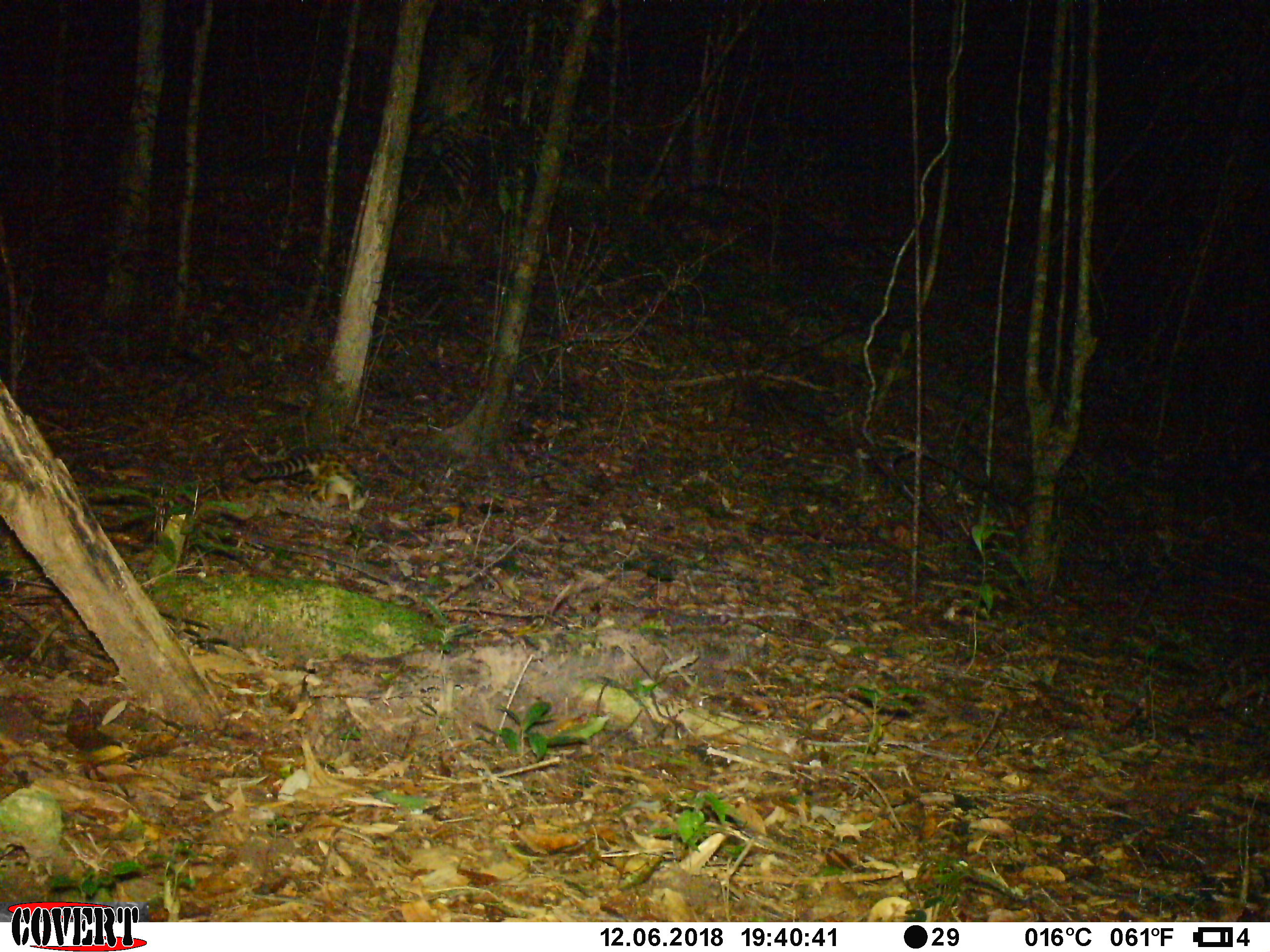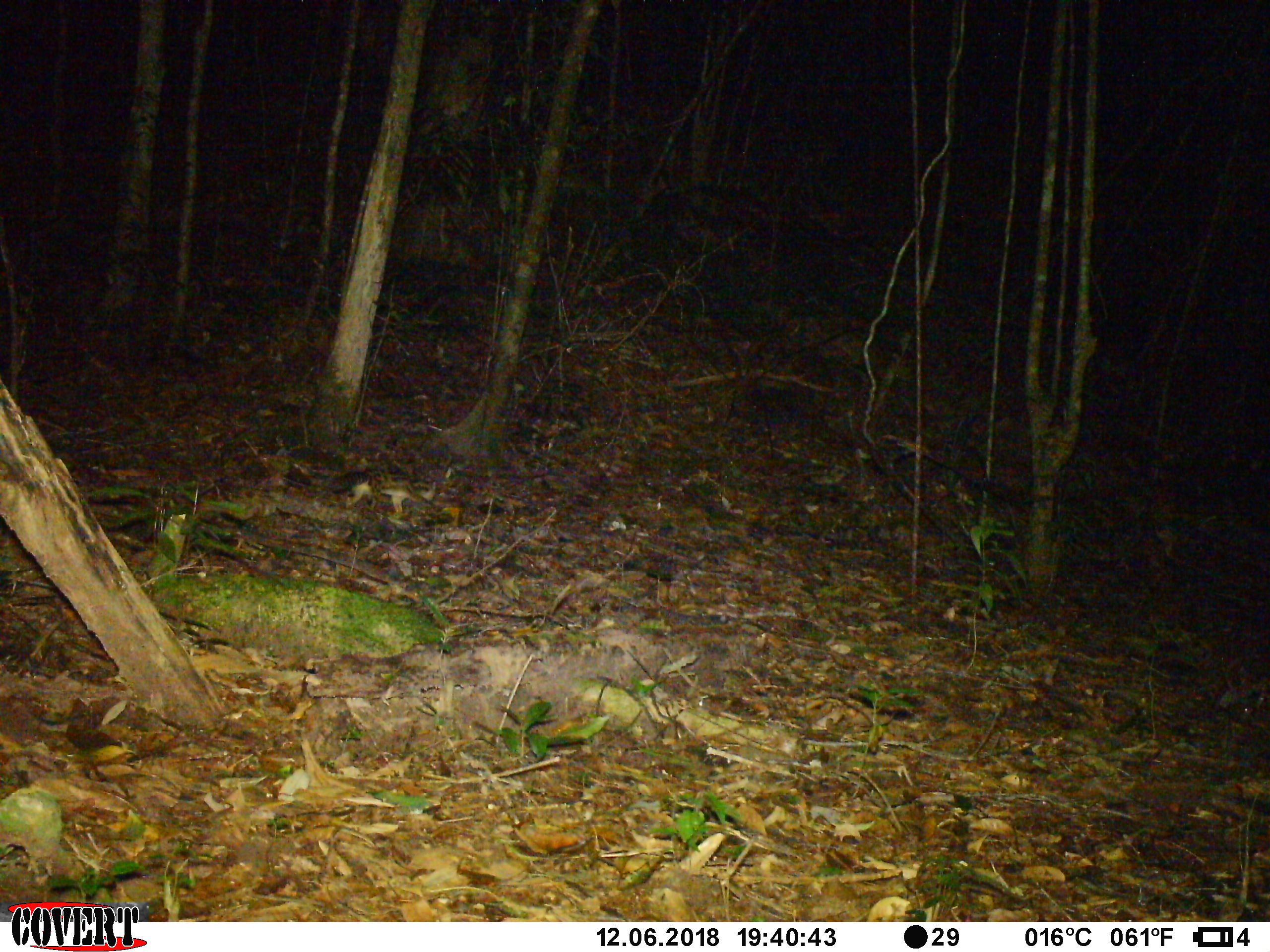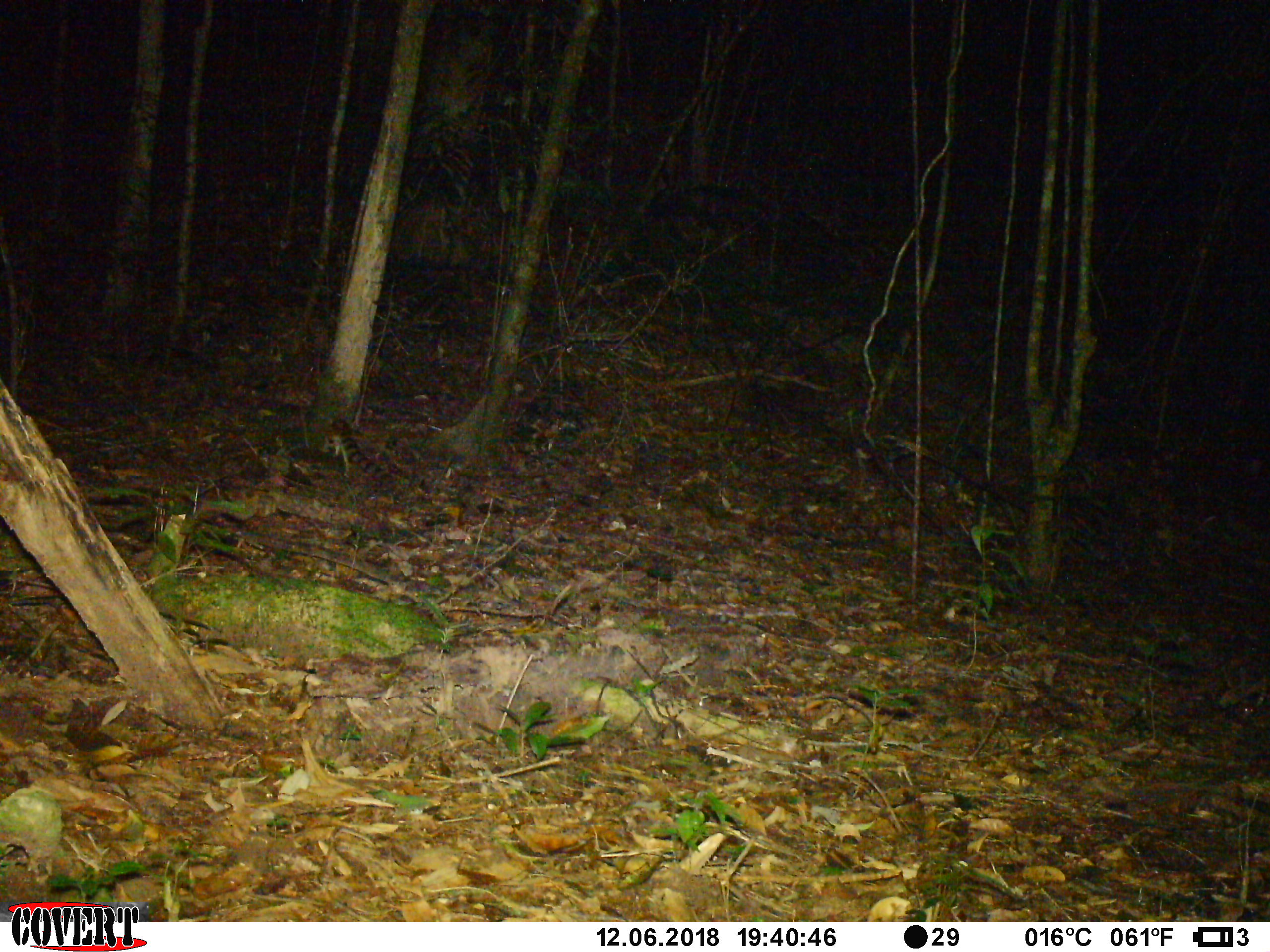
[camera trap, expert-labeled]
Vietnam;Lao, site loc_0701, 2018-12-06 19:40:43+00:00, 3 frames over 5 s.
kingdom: Animalia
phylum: Chordata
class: Mammalia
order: Carnivora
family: Prionodontidae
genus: Prionodon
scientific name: Prionodon pardicolor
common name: spotted linsang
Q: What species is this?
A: Spotted linsang (Prionodon pardicolor).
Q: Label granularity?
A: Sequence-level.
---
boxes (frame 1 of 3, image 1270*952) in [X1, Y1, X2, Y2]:
spotted linsang: [244, 449, 370, 513]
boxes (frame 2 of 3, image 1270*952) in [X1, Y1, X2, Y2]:
spotted linsang: [330, 470, 443, 515]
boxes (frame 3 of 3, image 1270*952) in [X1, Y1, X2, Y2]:
spotted linsang: [322, 417, 405, 495]